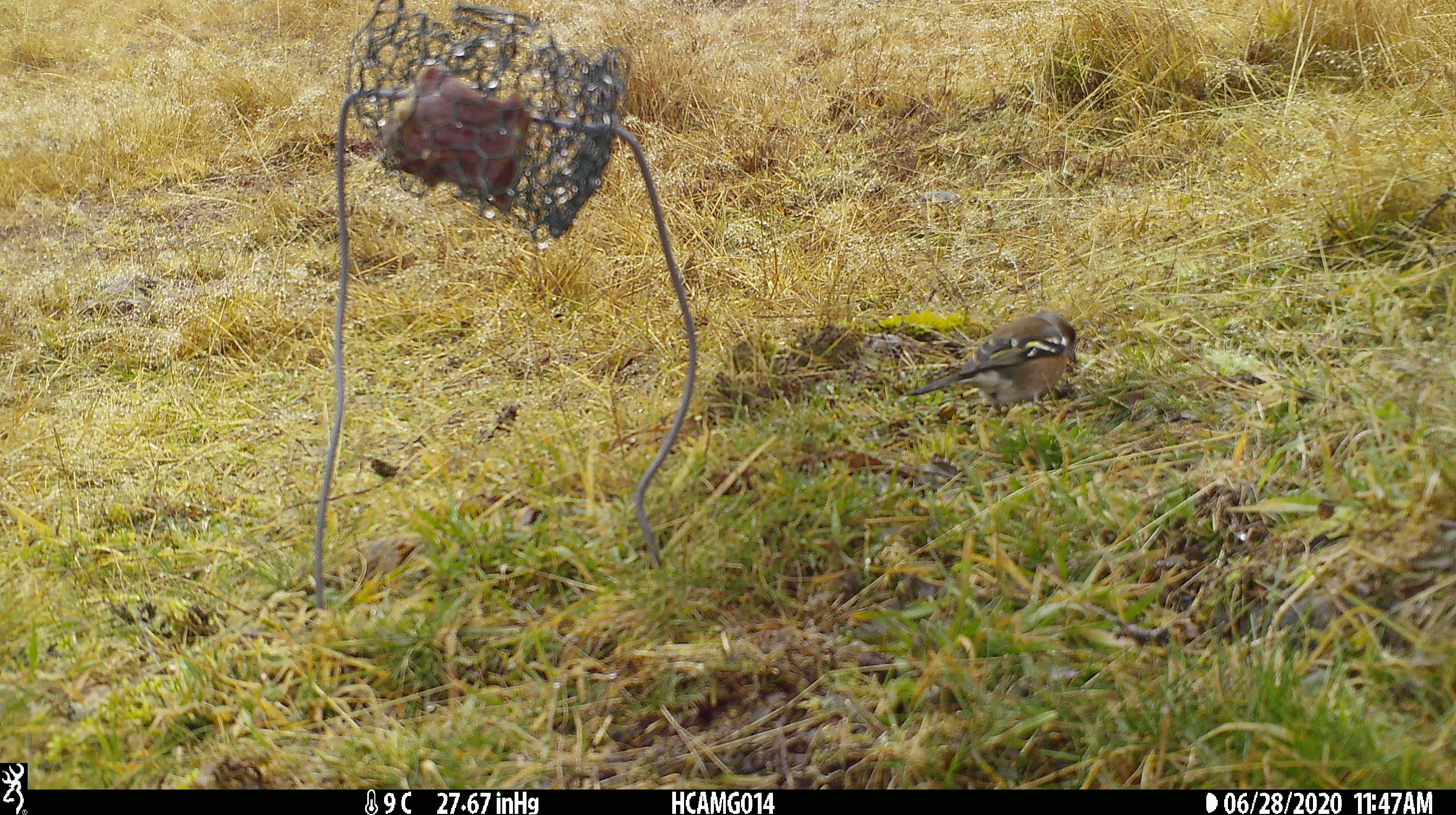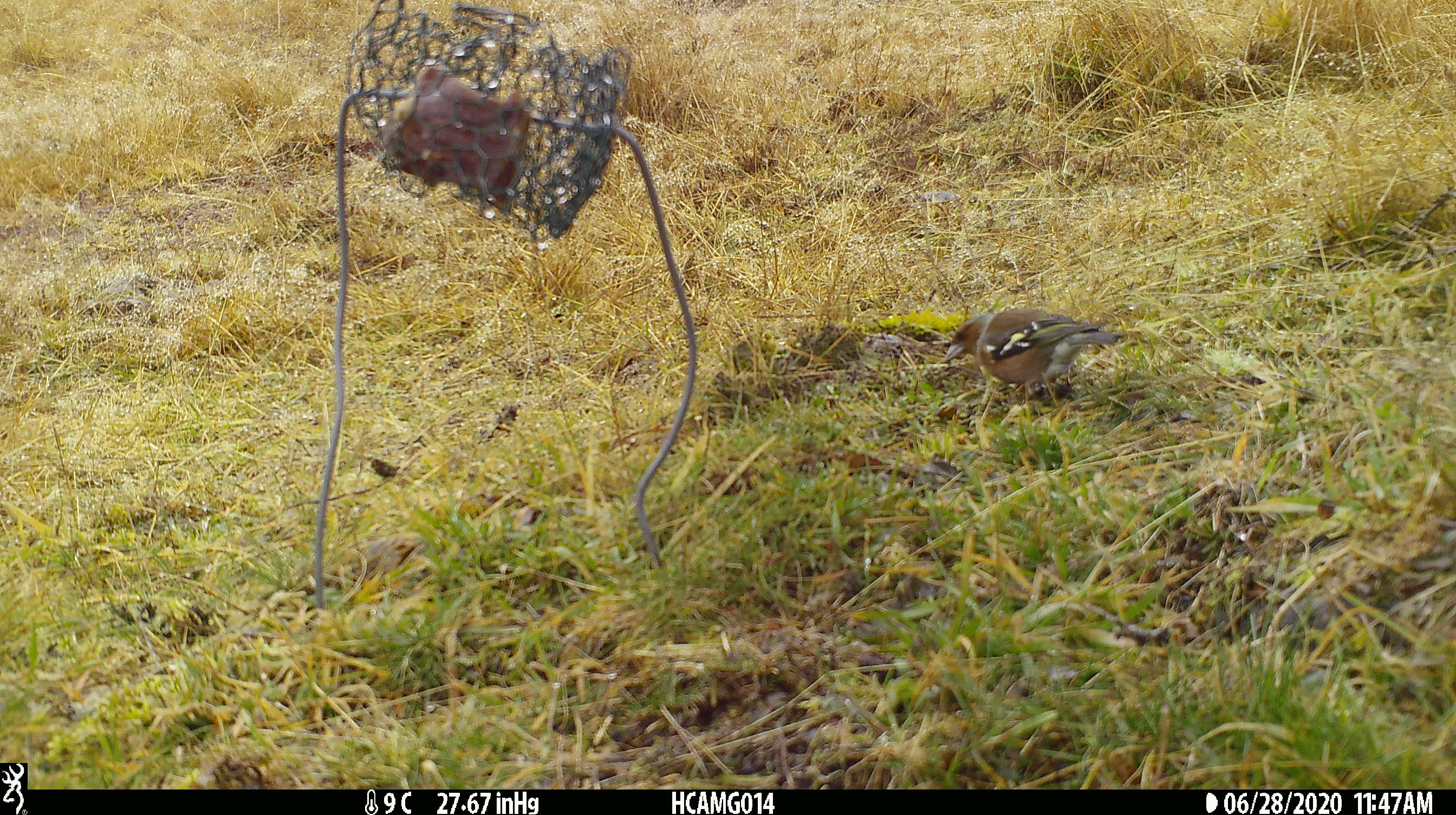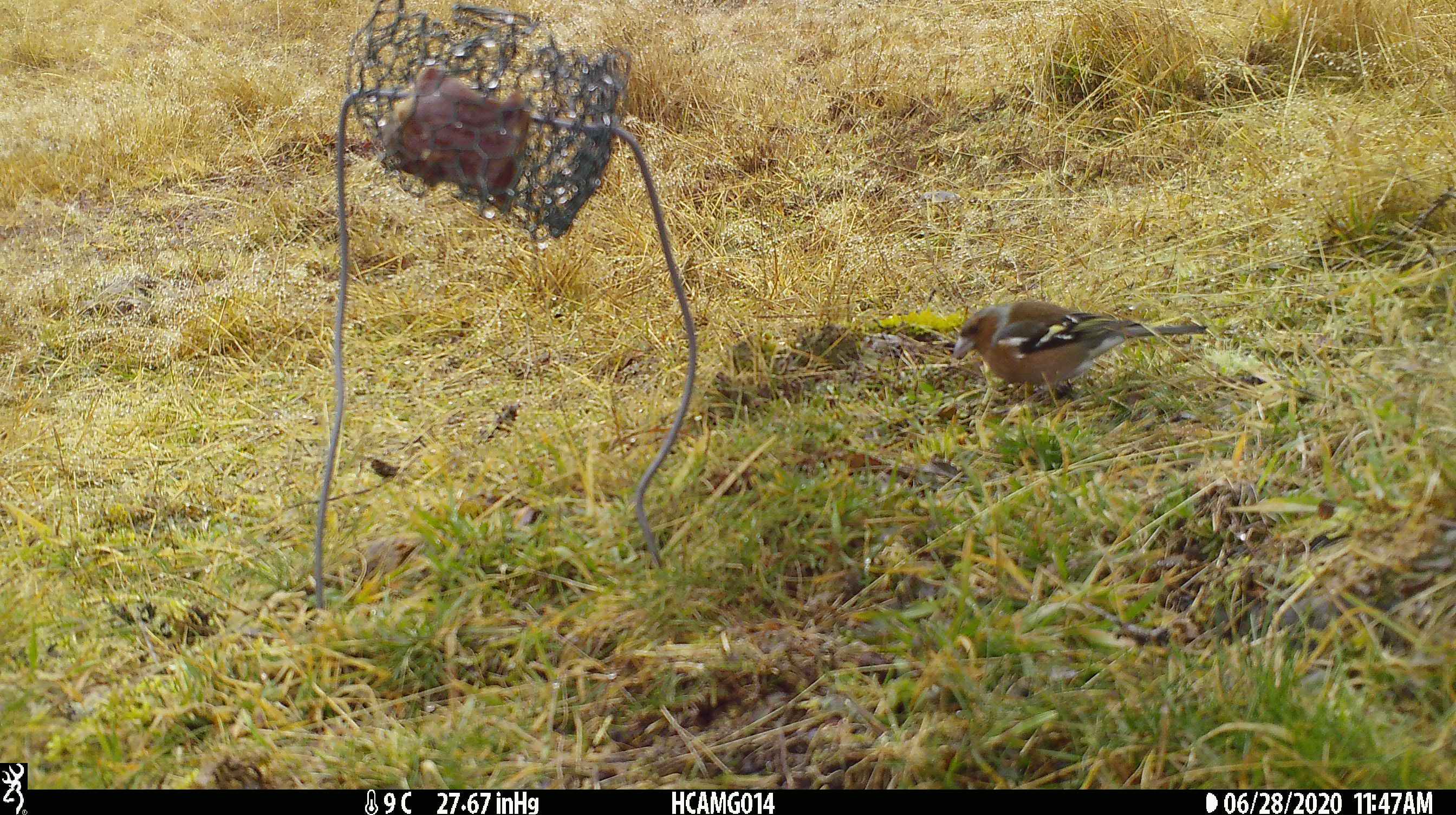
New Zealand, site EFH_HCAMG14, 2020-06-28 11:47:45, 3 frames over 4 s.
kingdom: Animalia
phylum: Chordata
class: Aves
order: Passeriformes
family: Fringillidae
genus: Fringilla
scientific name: Fringilla coelebs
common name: common chaffinch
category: chaffinch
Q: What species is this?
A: Chaffinch (common chaffinch) (Fringilla coelebs).